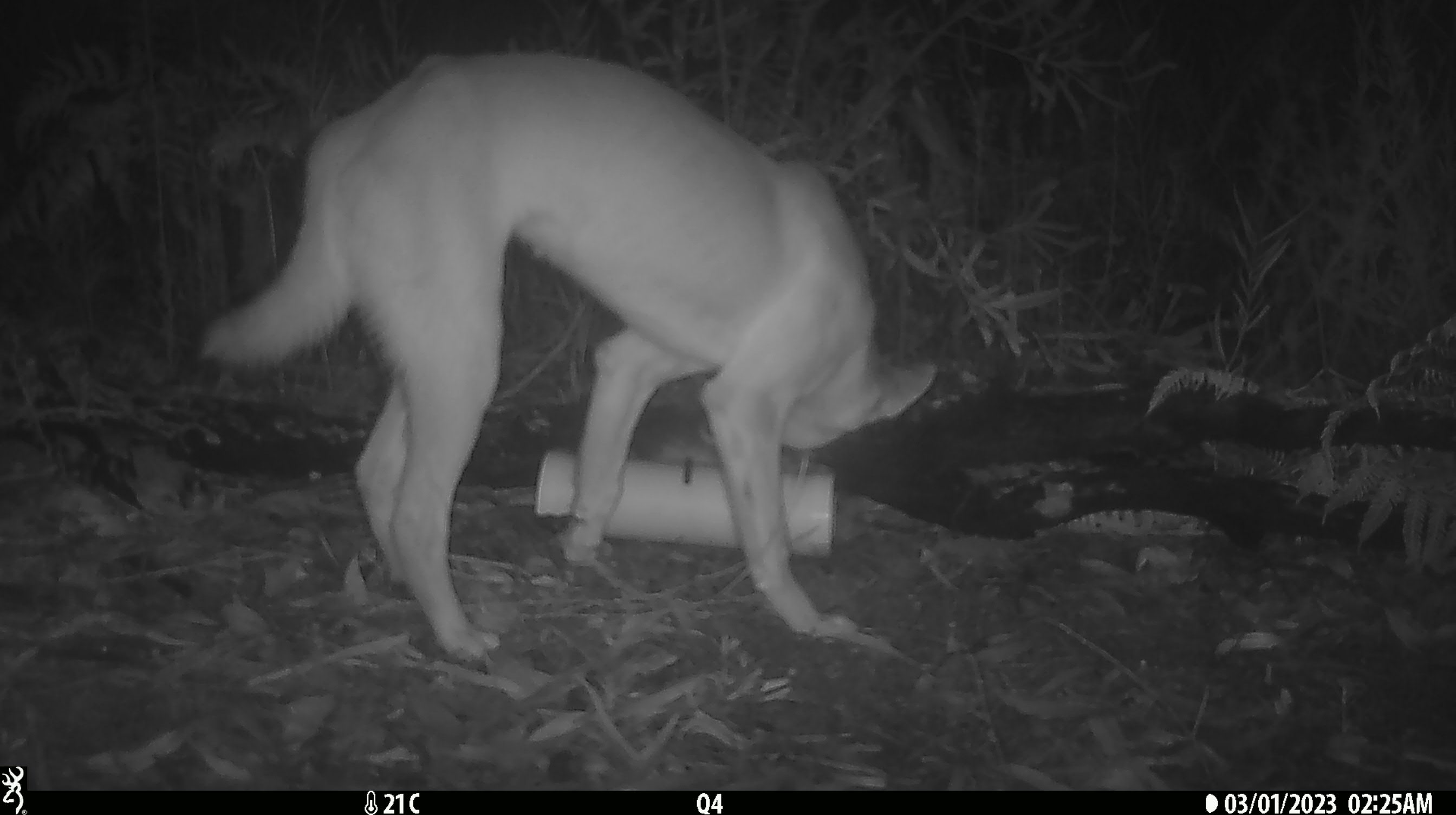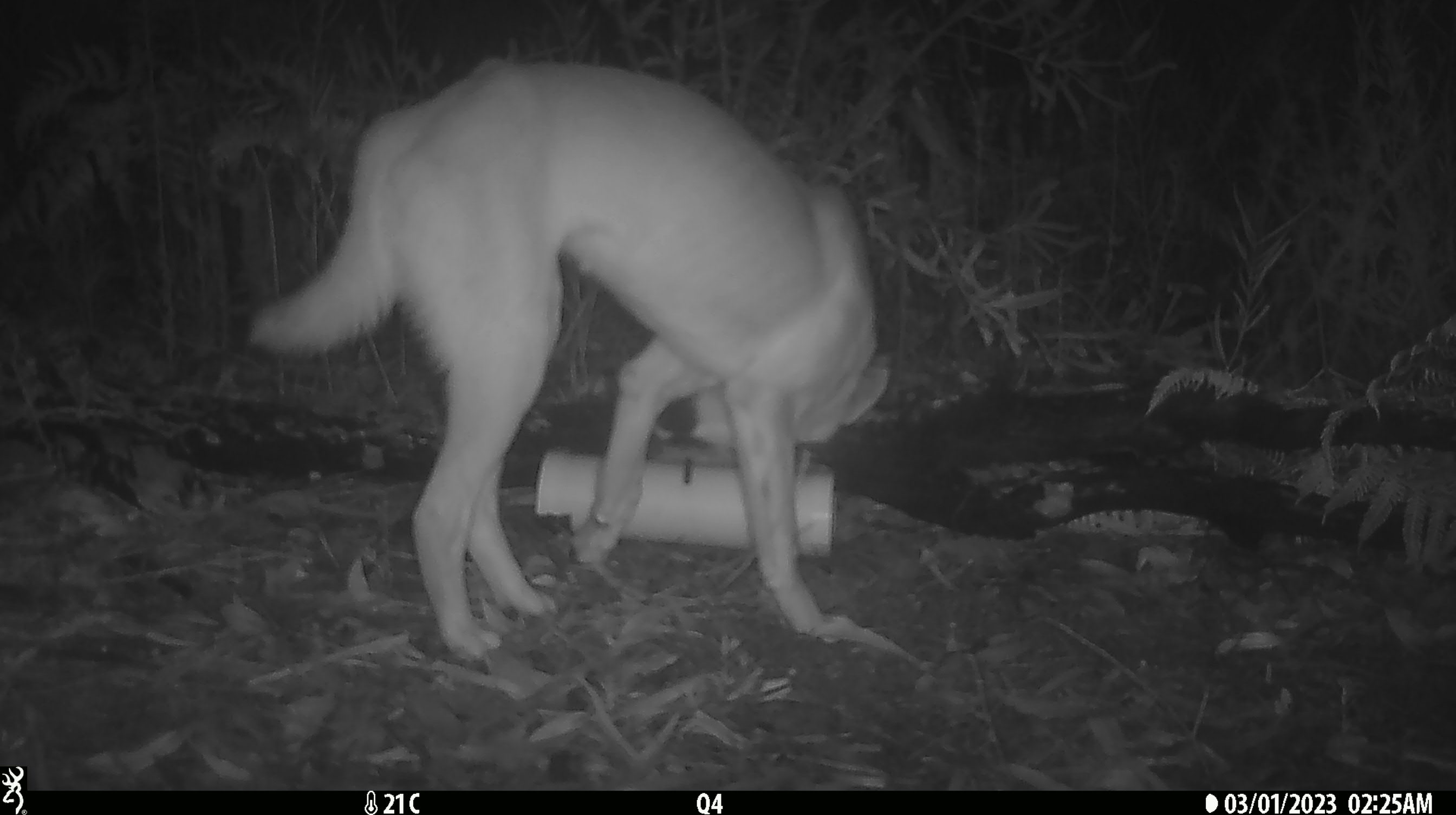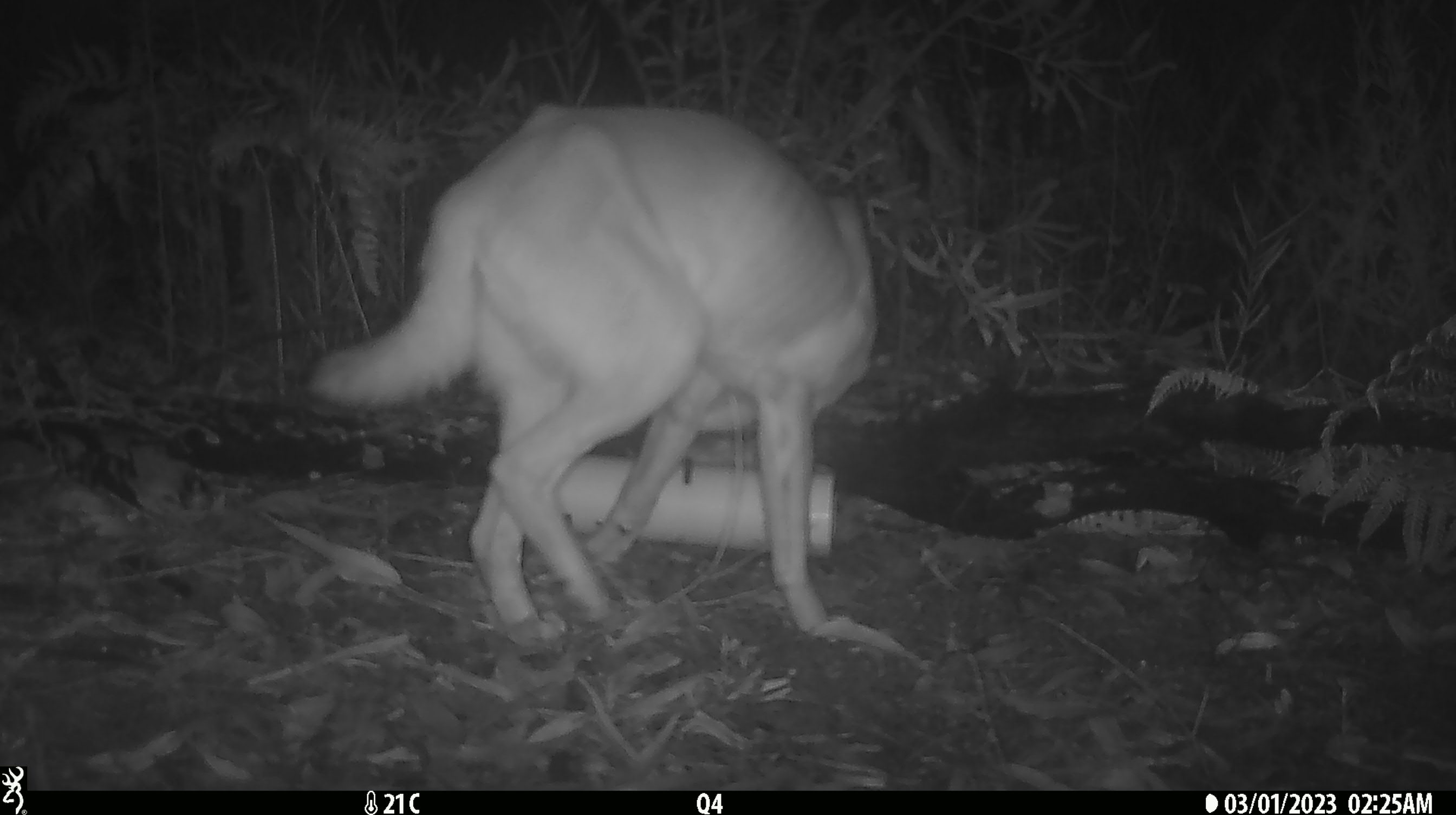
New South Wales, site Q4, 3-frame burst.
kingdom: Animalia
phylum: Chordata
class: Mammalia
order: Carnivora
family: Canidae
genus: Canis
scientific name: Canis familiaris dingo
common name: dingo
Dingo (Canis familiaris dingo).